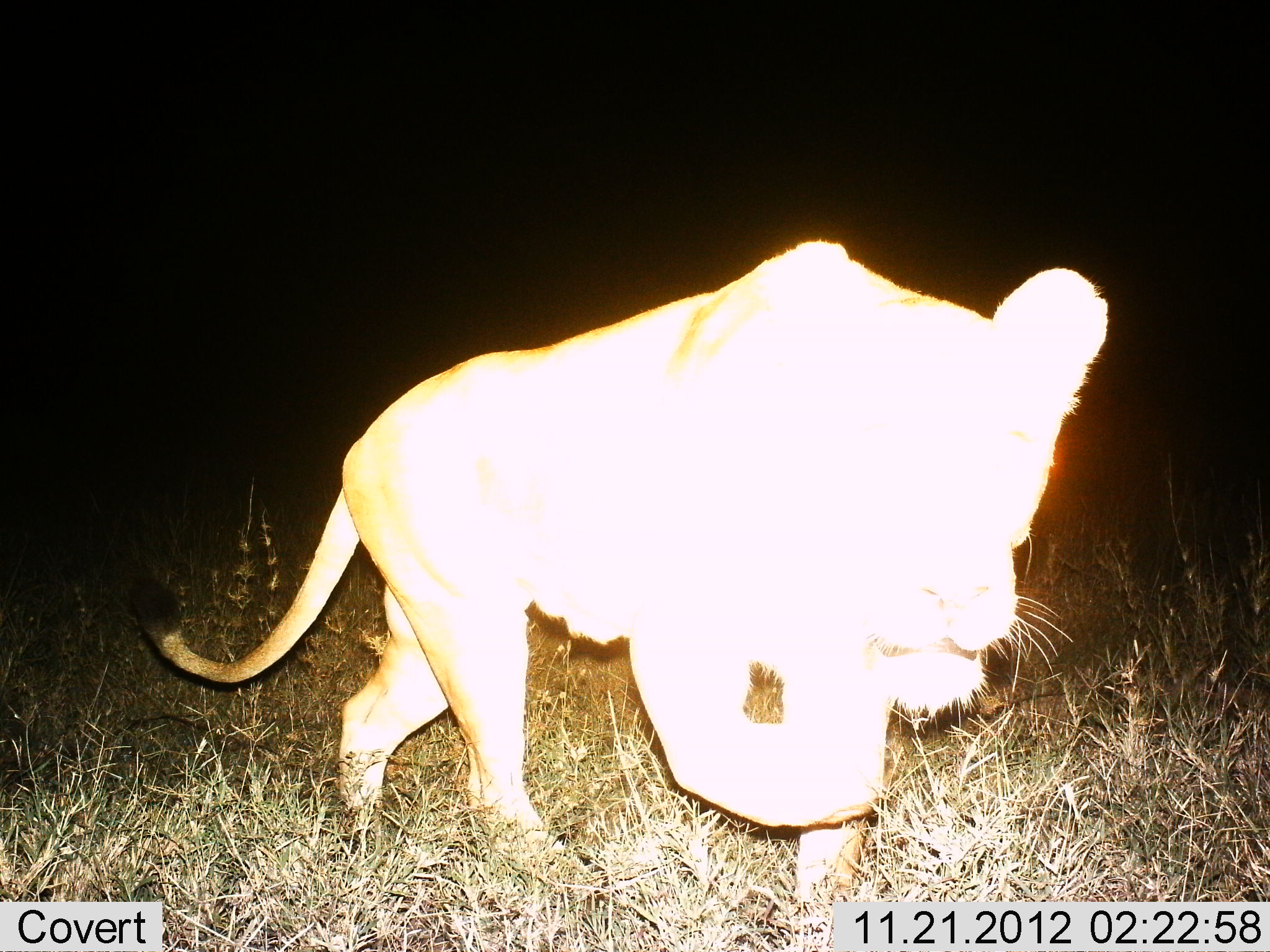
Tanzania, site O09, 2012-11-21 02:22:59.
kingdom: Animalia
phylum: Chordata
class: Mammalia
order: Carnivora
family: Felidae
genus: Panthera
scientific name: Panthera leo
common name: lion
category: lionfemale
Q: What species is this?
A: Lionfemale (lion) (Panthera leo).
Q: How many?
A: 1.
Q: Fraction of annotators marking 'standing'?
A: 0%.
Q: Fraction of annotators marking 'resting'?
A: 0%.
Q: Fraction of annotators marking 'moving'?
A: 100%.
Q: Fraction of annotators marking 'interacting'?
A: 0%.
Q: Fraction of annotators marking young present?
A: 0%.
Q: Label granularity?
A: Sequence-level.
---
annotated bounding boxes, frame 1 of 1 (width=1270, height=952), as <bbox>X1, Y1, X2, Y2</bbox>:
animal: <bbox>121, 240, 1107, 919</bbox>